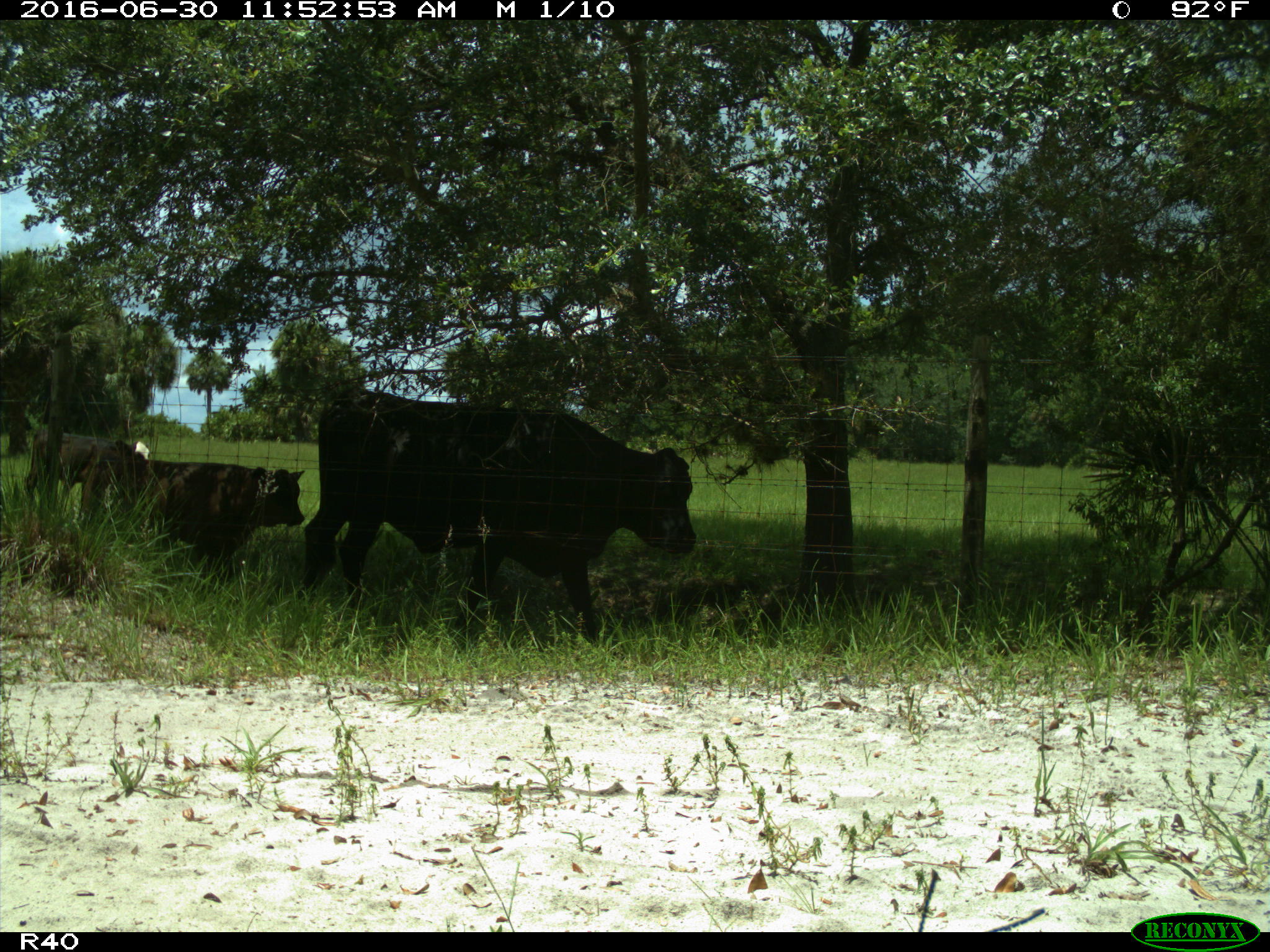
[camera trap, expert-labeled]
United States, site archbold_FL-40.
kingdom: Animalia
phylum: Chordata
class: Mammalia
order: Artiodactyla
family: Bovidae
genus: Bos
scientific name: Bos taurus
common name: domestic cow